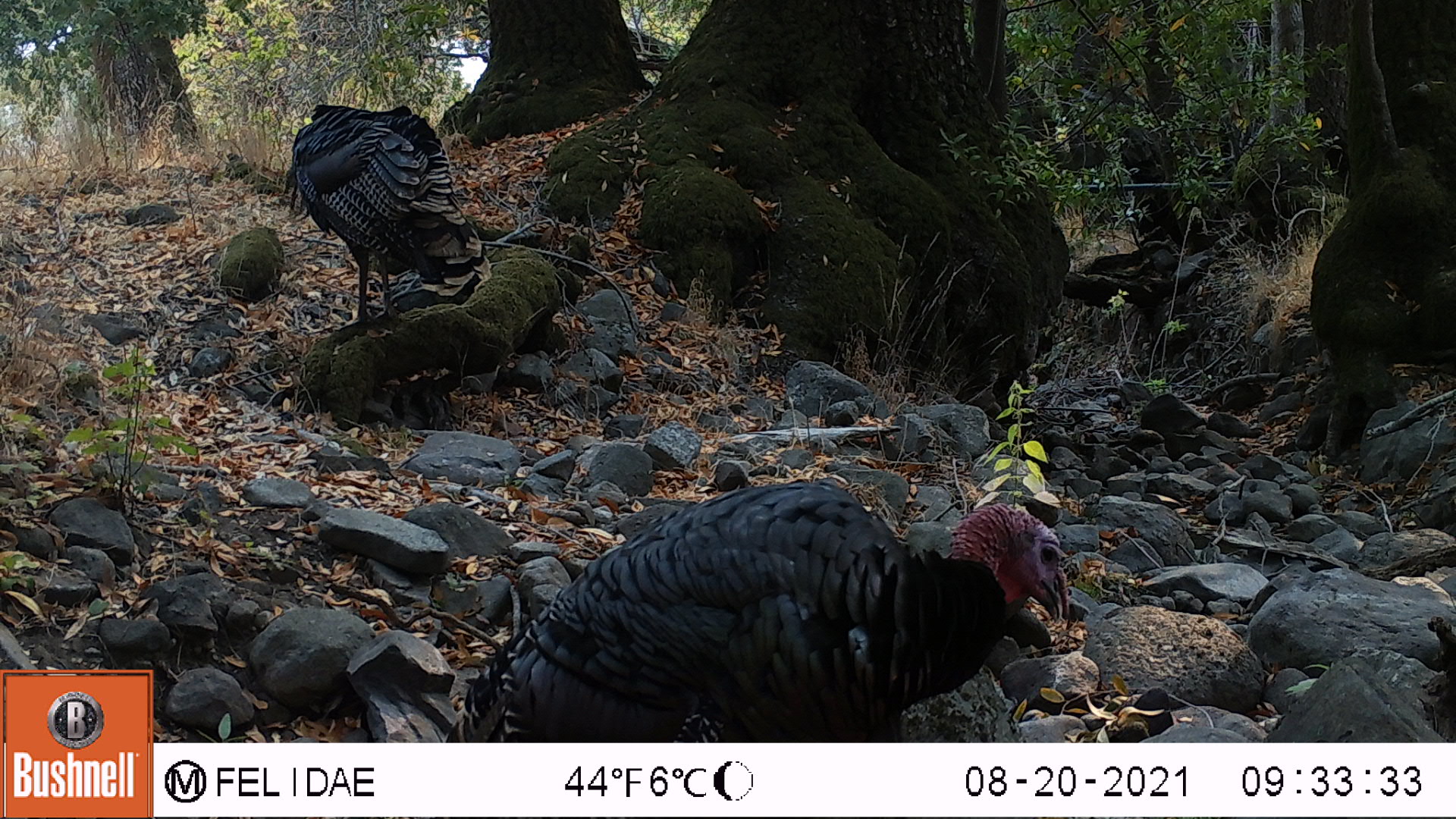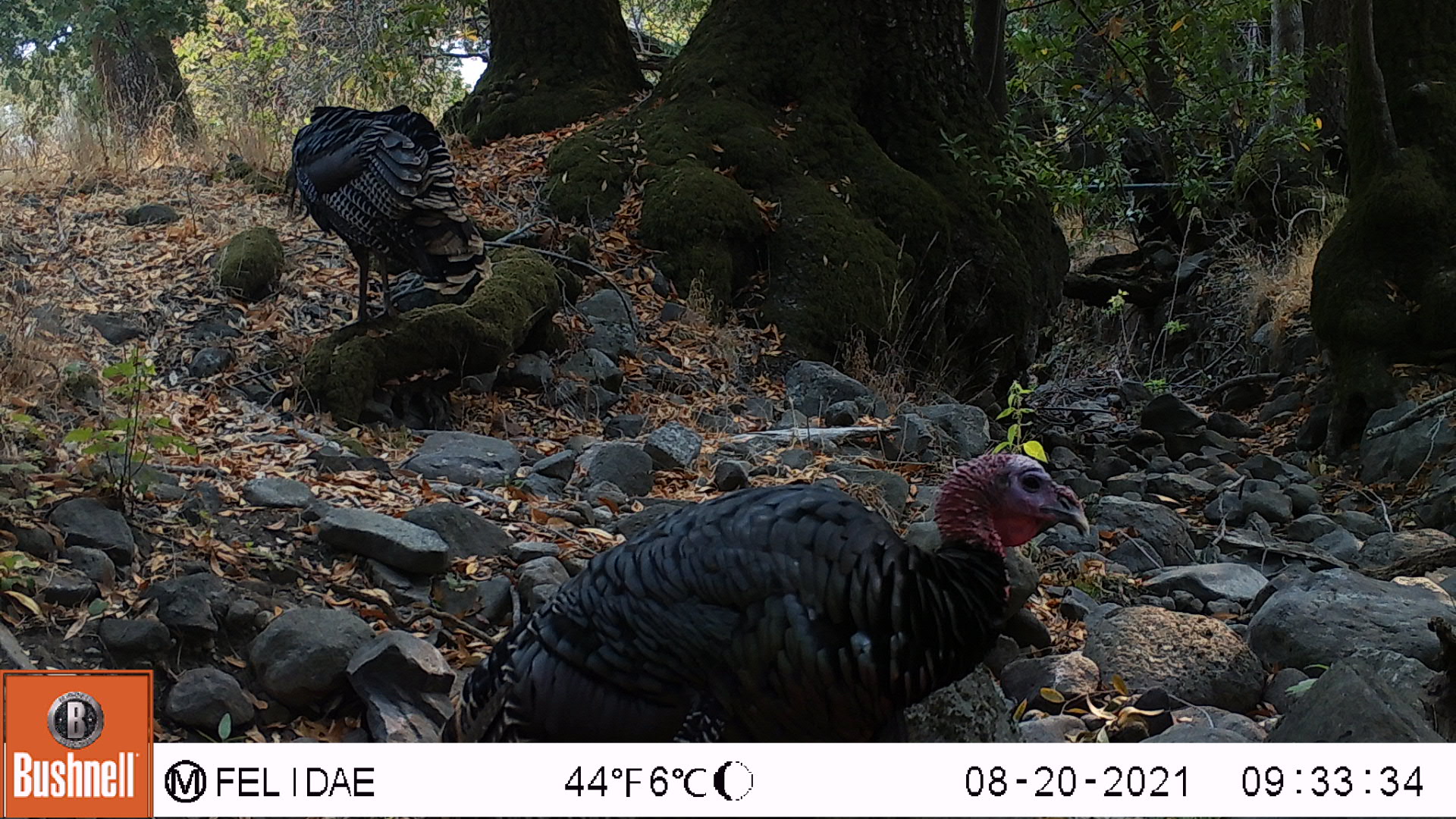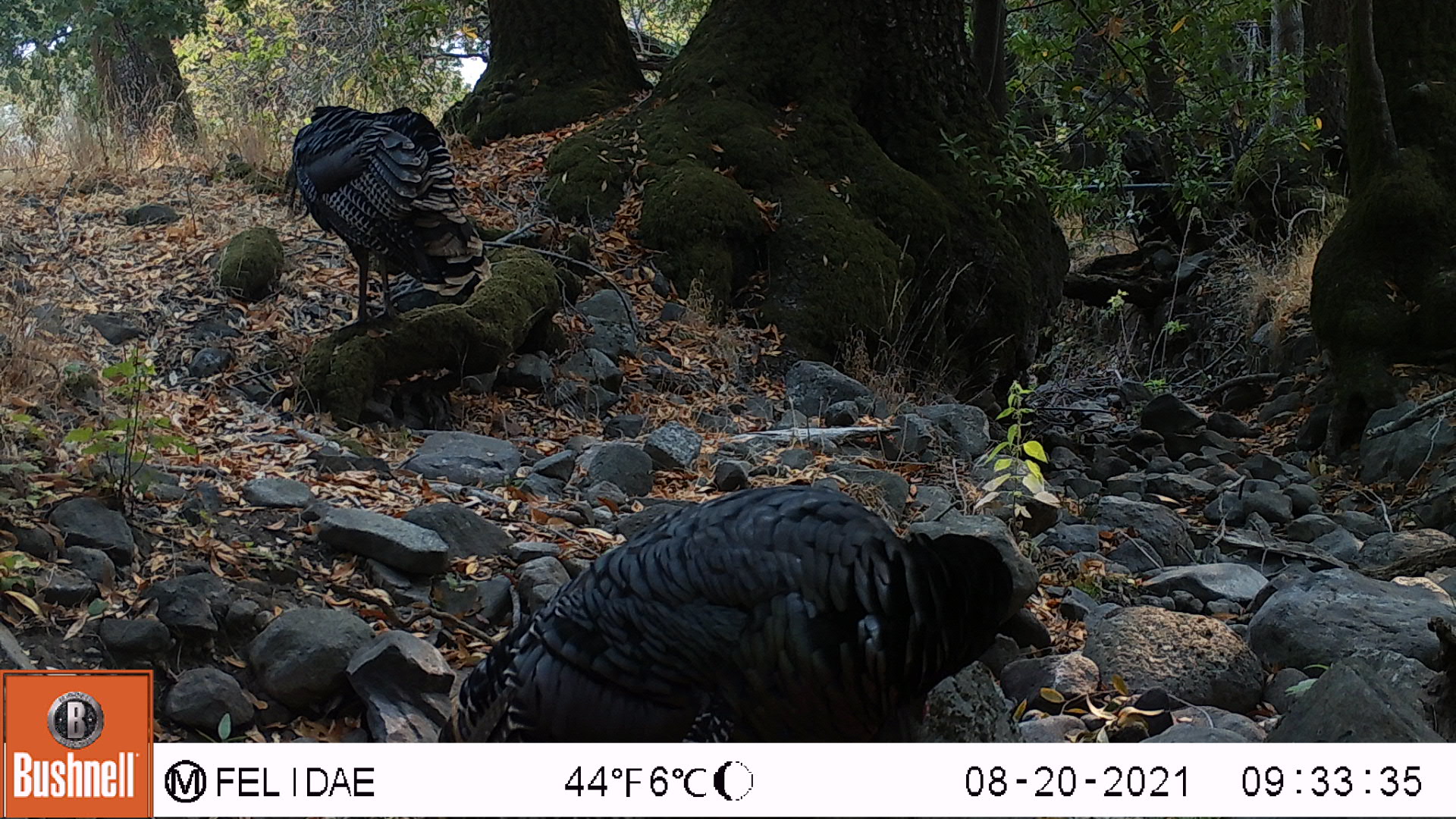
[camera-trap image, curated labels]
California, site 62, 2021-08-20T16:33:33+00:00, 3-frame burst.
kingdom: Animalia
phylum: Chordata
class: Aves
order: Galliformes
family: Phasianidae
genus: Meleagris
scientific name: Meleagris gallopavo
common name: turkey